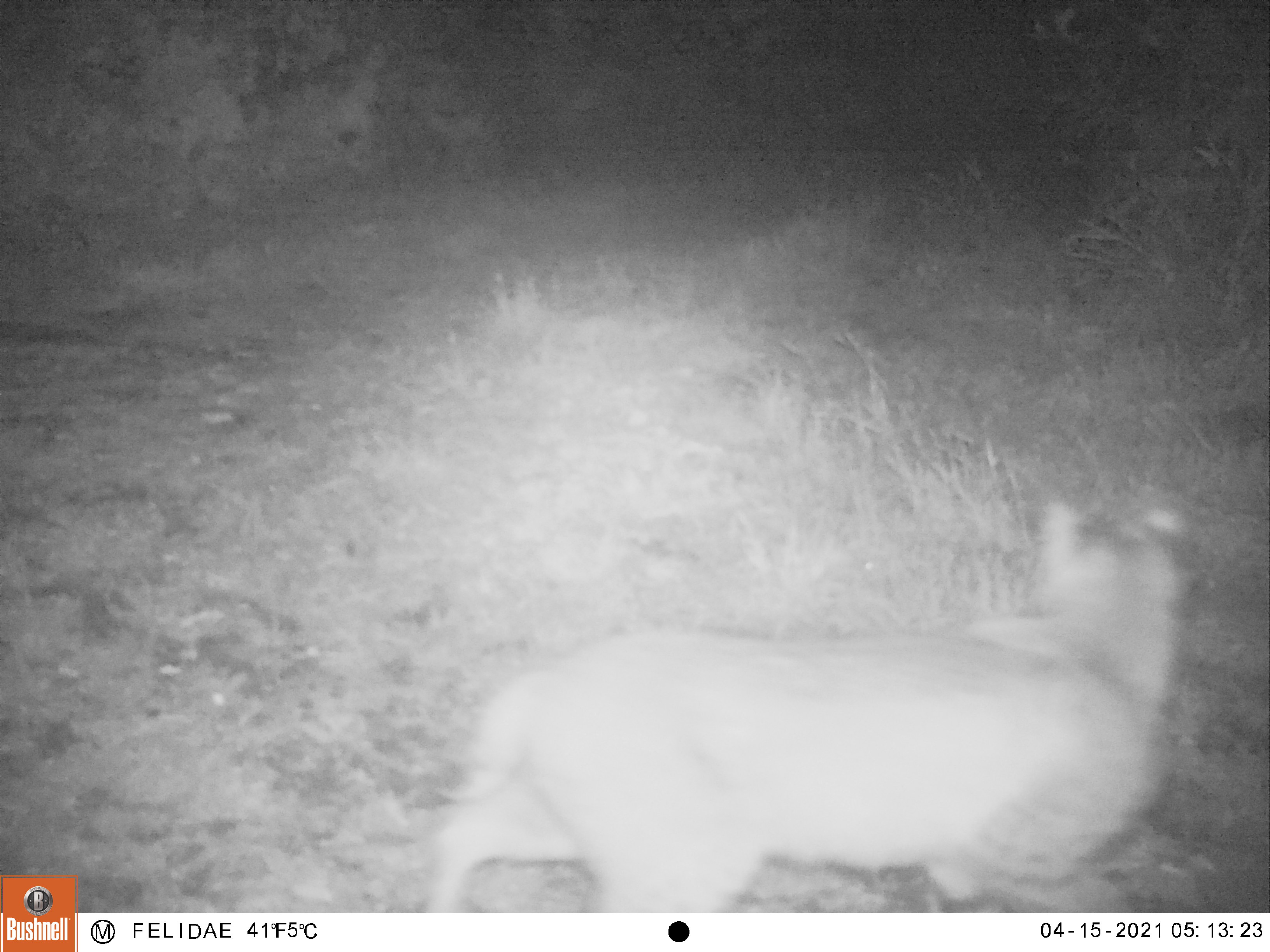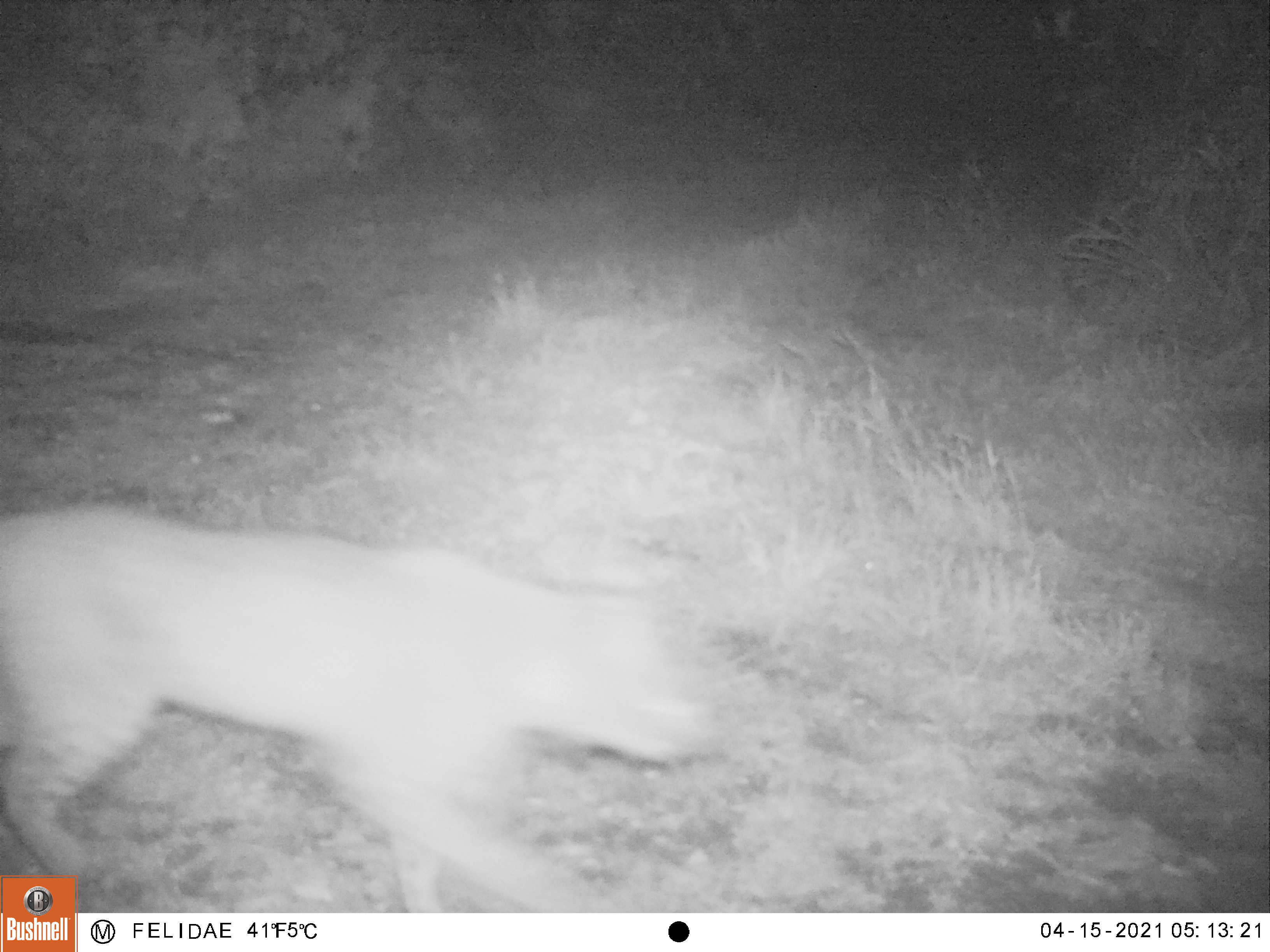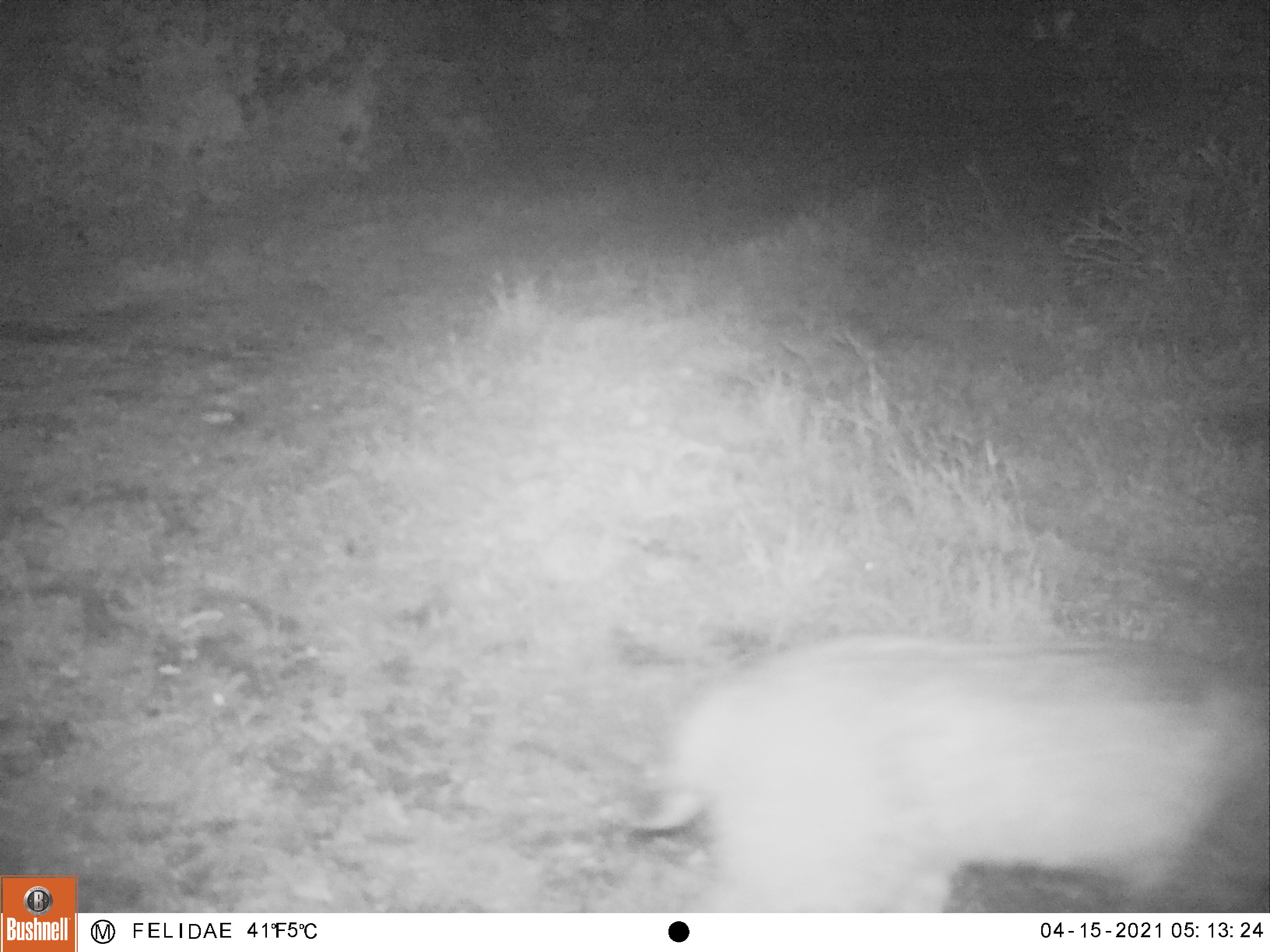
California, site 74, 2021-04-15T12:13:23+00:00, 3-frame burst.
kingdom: Animalia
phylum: Chordata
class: Mammalia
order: Carnivora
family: Felidae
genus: Lynx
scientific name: Lynx rufus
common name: bobcat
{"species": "bobcat (Lynx rufus)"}